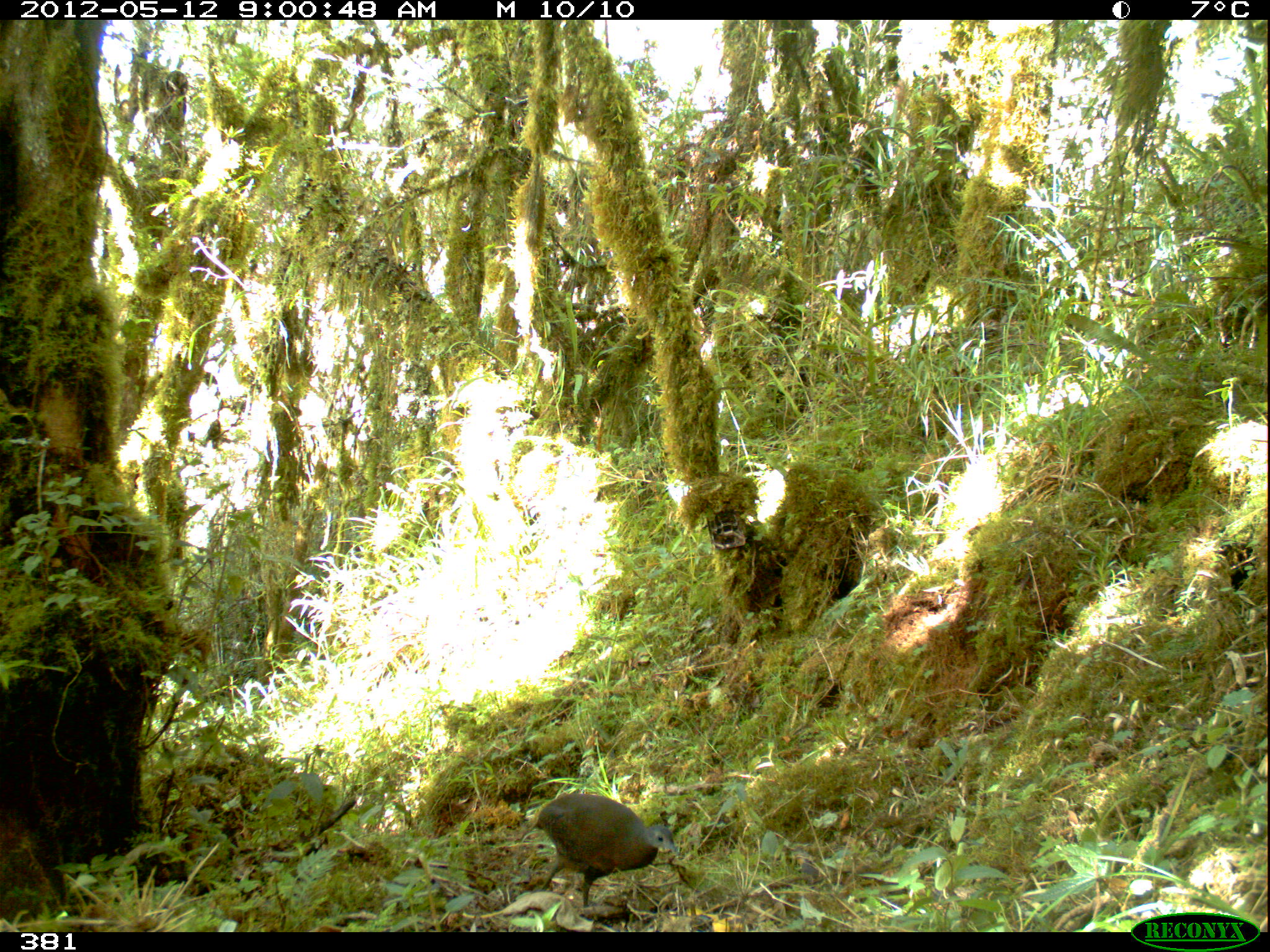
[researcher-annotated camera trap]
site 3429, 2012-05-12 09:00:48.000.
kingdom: Animalia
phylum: Chordata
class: Aves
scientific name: Aves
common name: bird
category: unknown bird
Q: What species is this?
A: Unknown bird (bird) (Aves).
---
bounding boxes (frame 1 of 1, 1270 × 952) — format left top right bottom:
unknown bird: 528 795 678 907